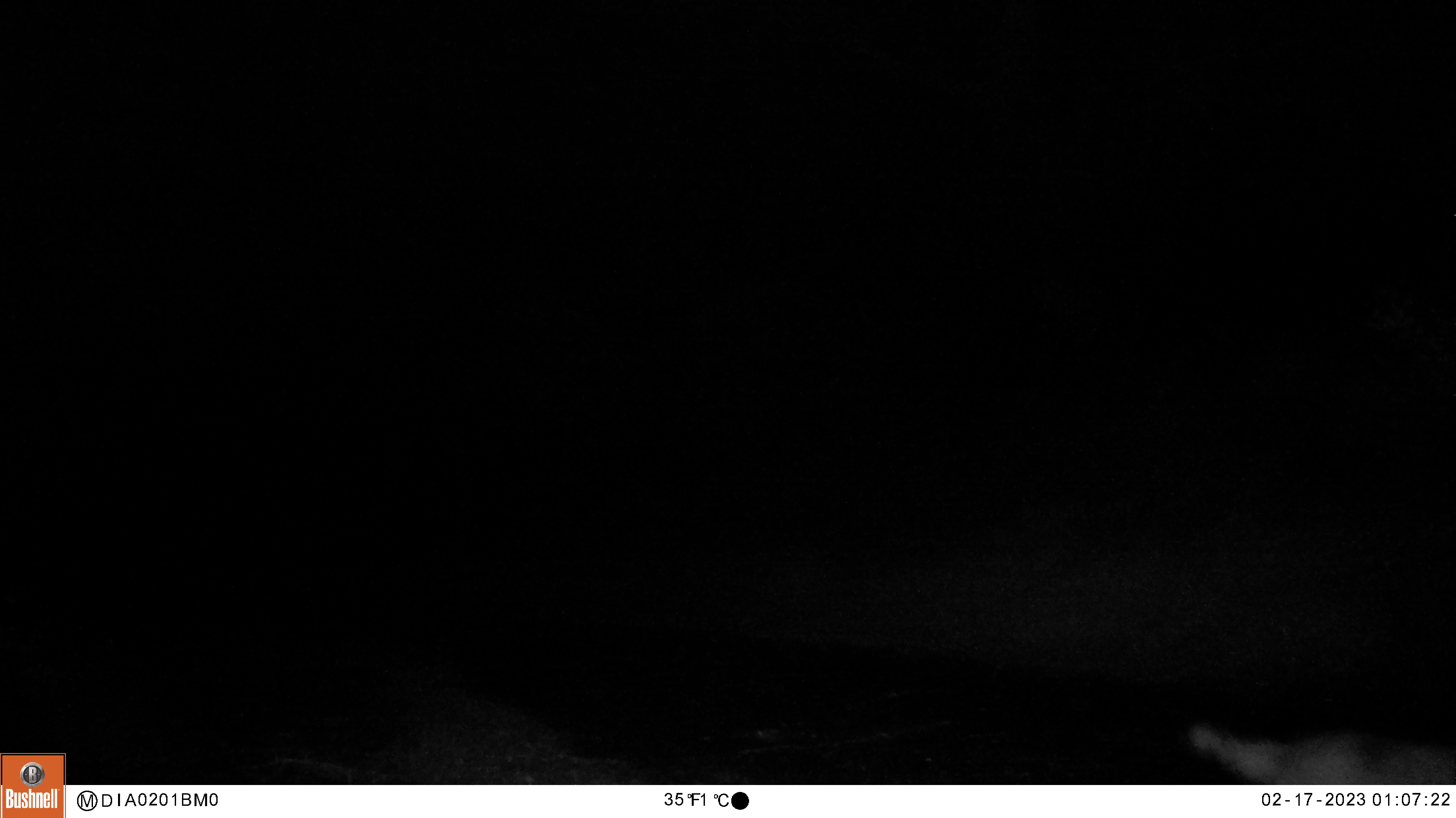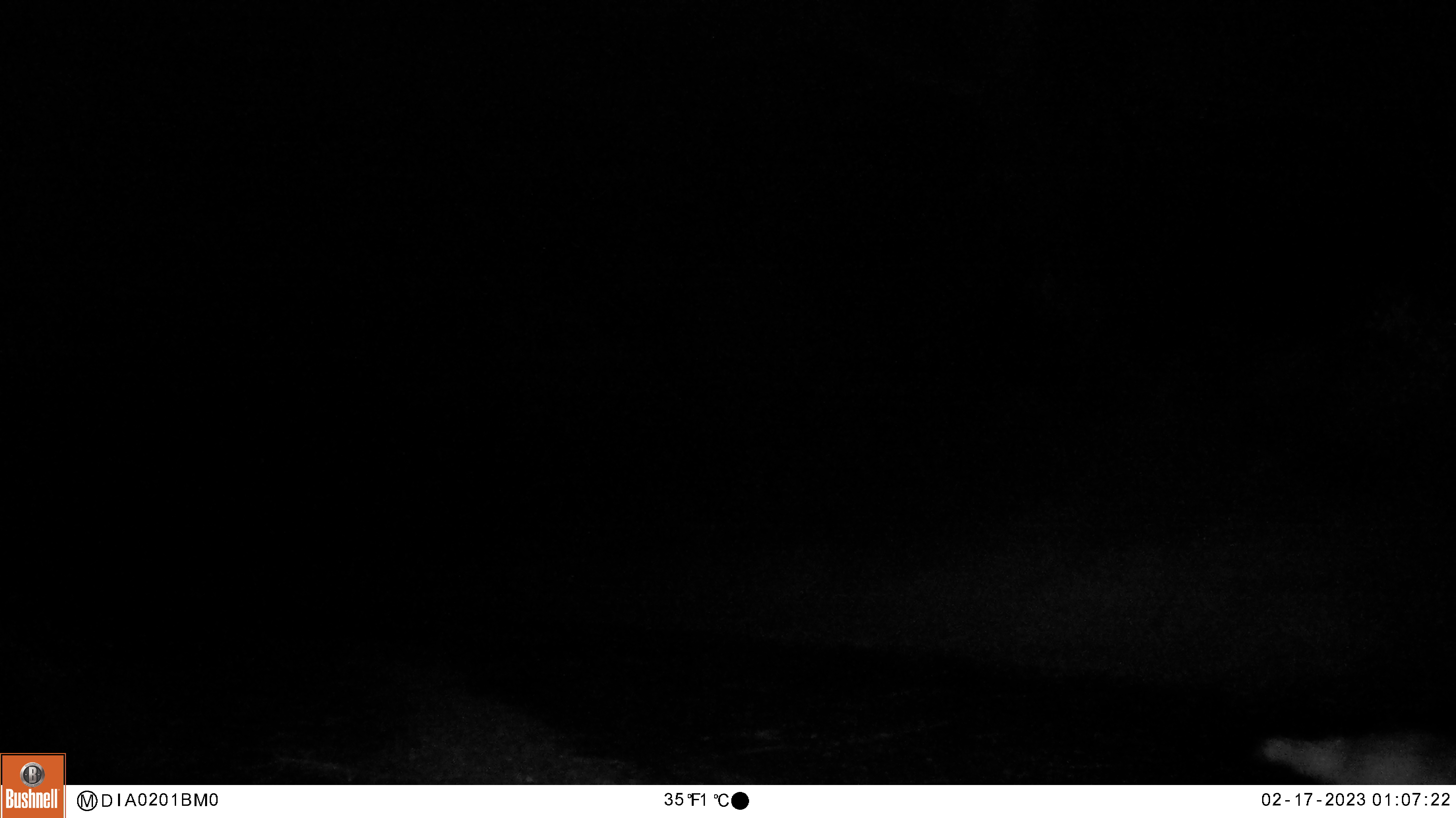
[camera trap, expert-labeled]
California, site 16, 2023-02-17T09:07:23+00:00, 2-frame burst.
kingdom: Animalia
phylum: Chordata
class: Mammalia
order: Carnivora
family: Canidae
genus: Canis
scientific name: Canis latrans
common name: coyote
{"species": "coyote (Canis latrans)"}